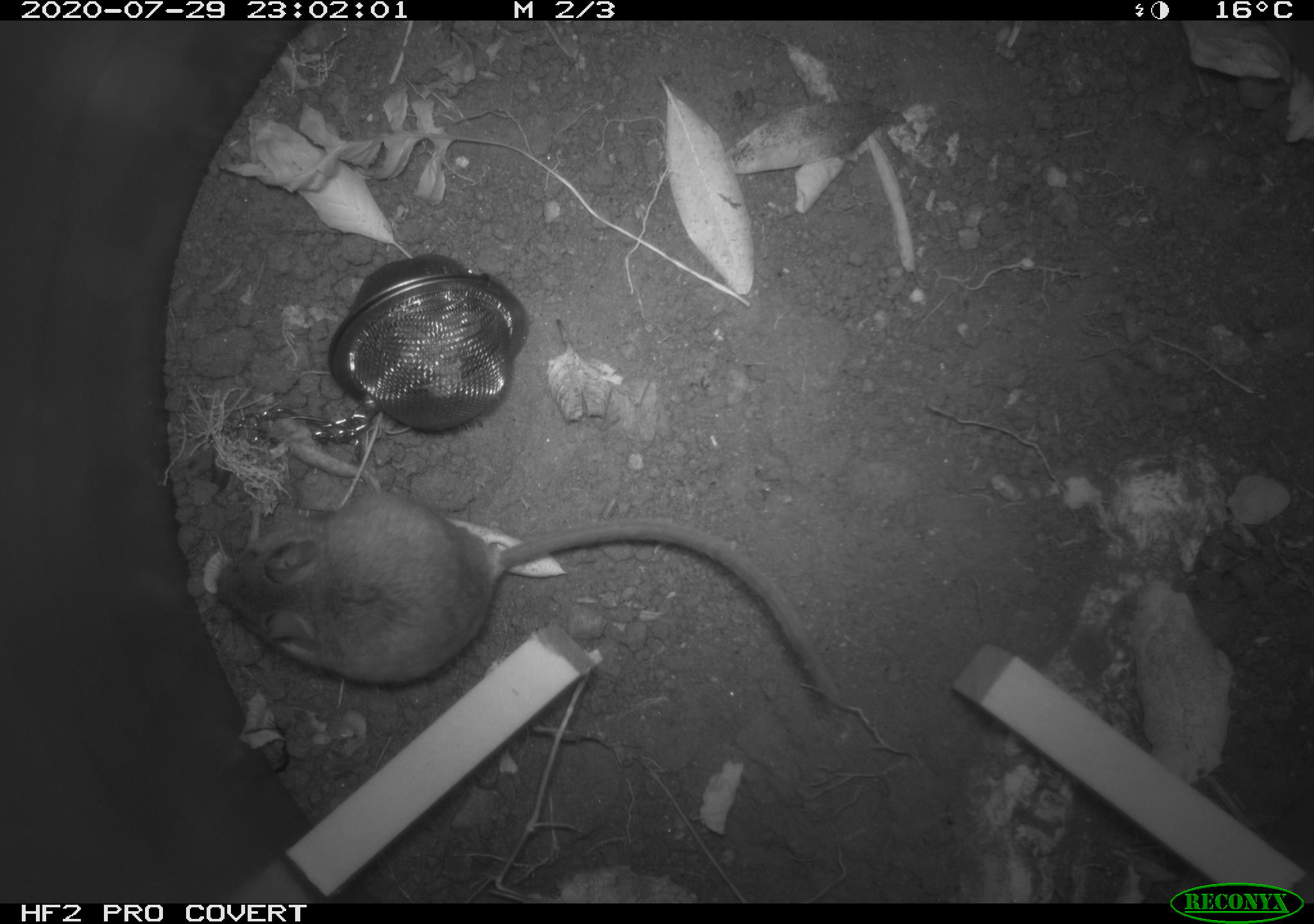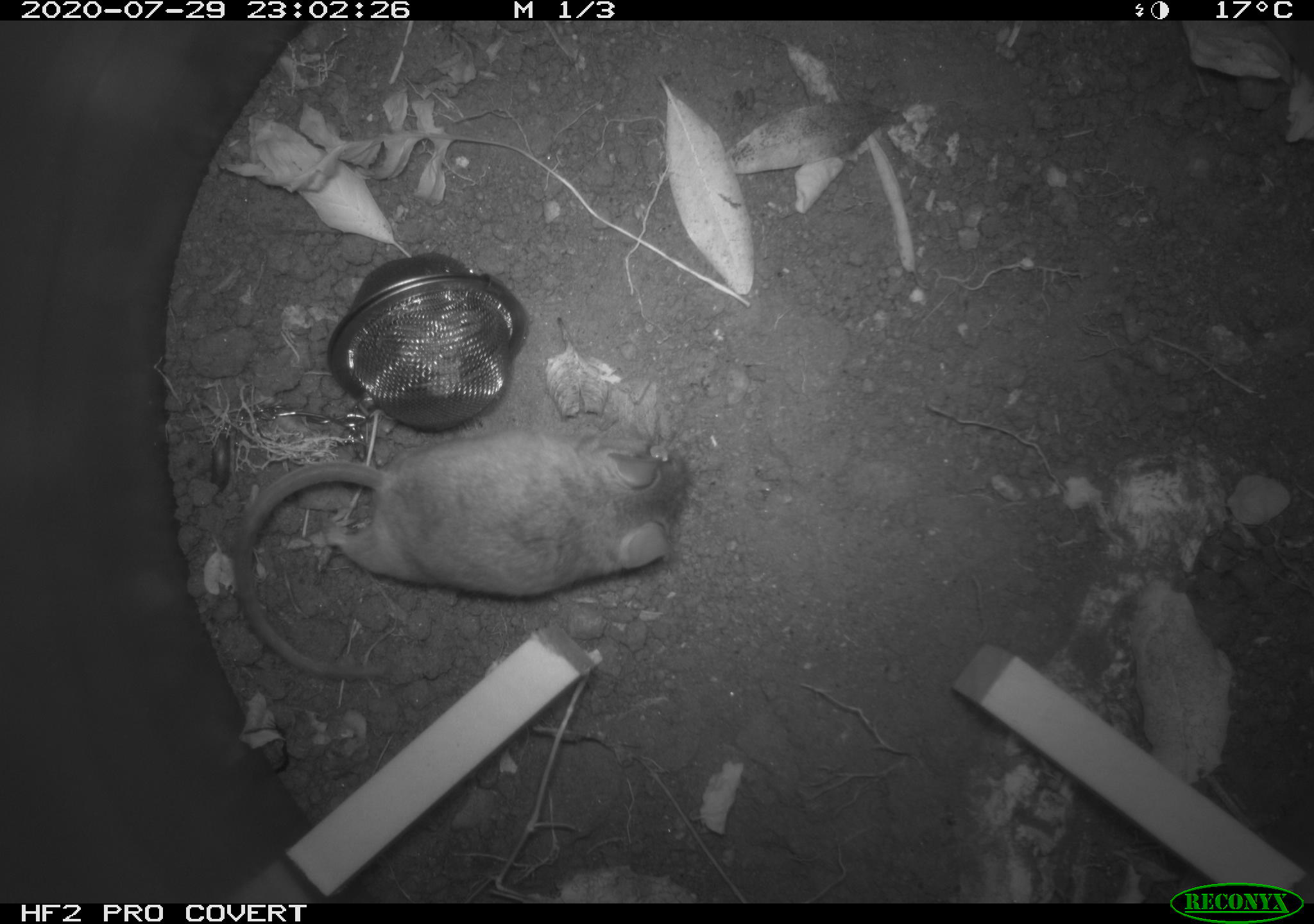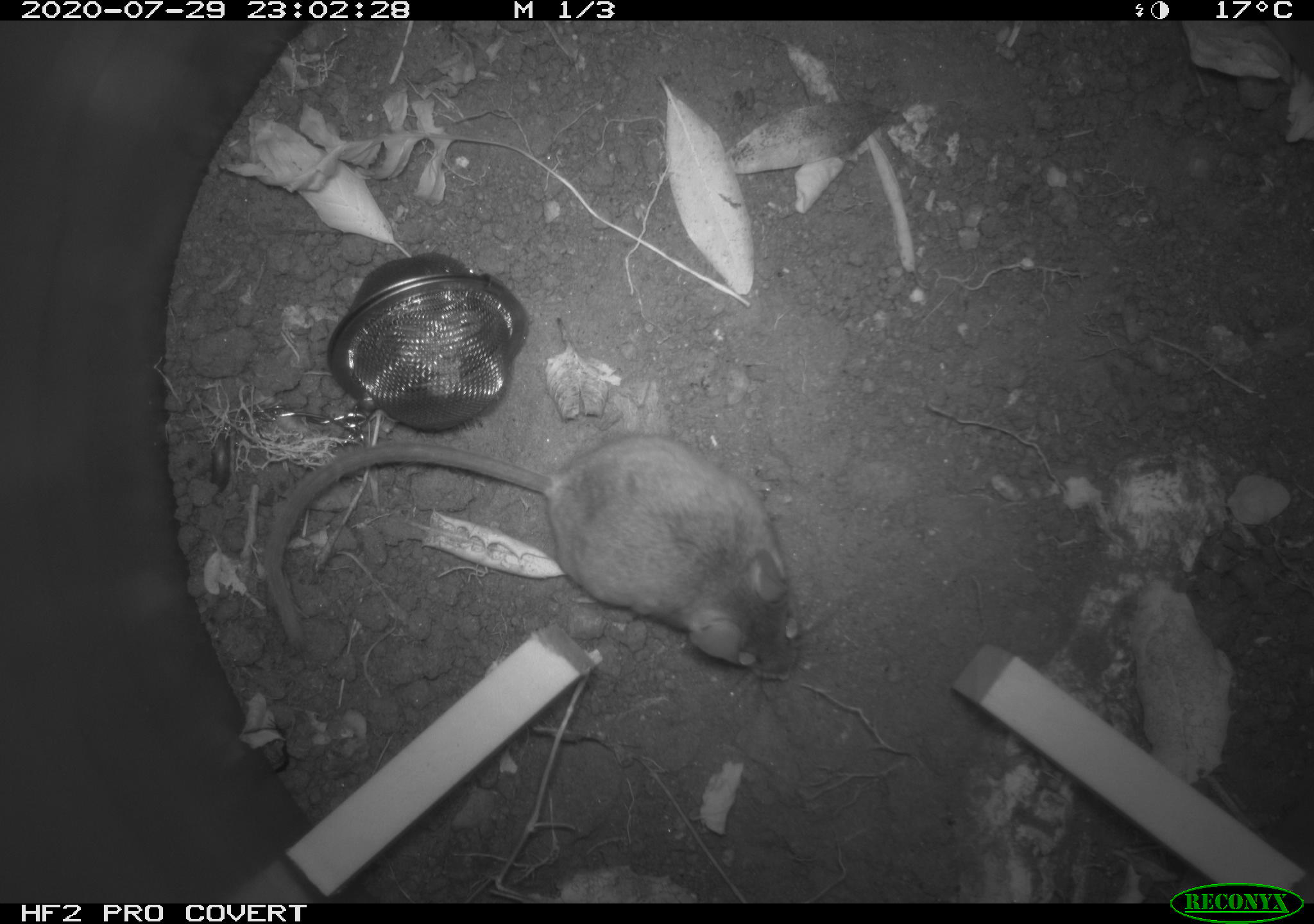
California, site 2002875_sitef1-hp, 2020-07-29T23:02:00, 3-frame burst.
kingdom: Animalia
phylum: Chordata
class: Mammalia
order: Rodentia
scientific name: Rodentia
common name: rodent